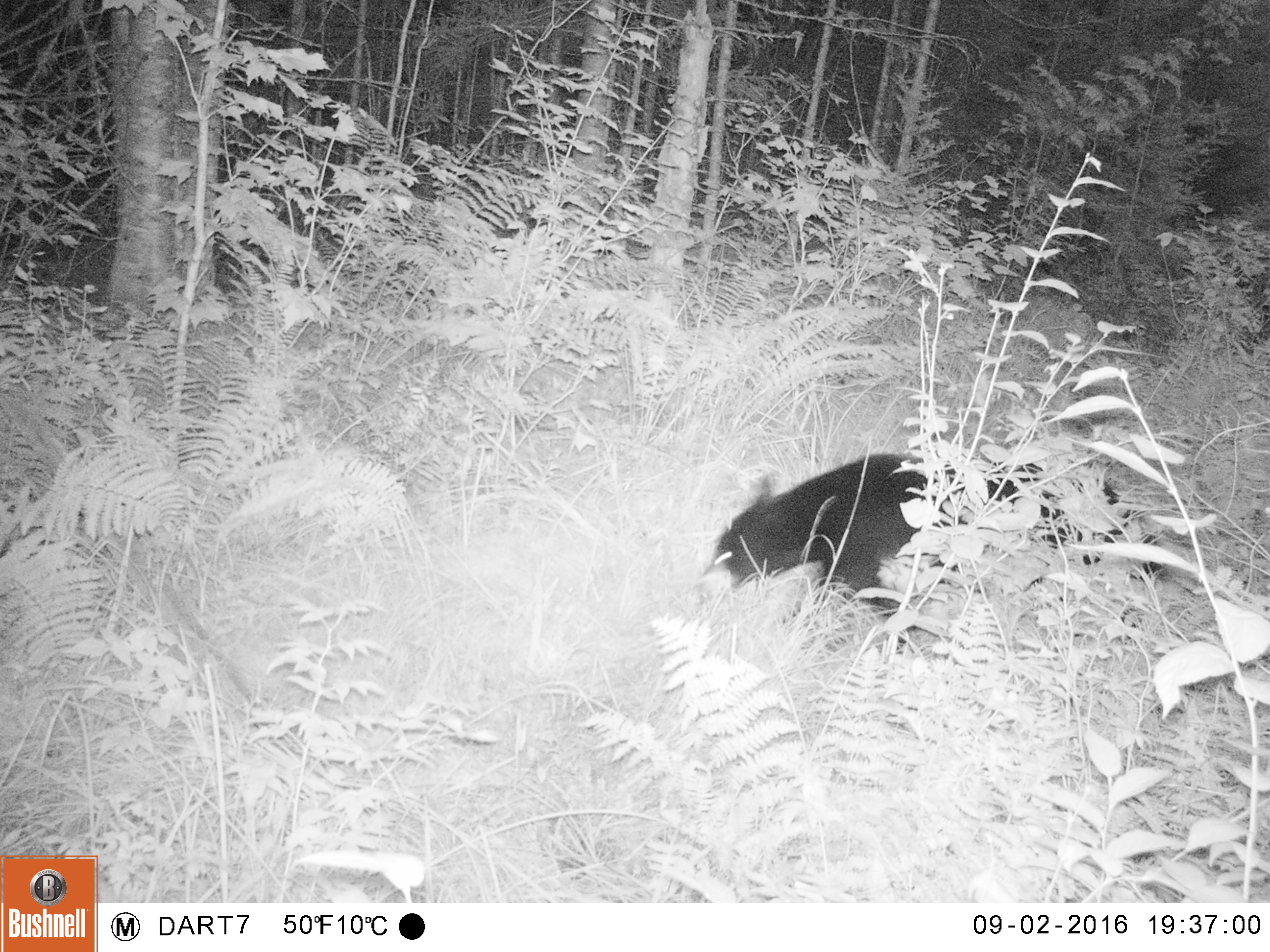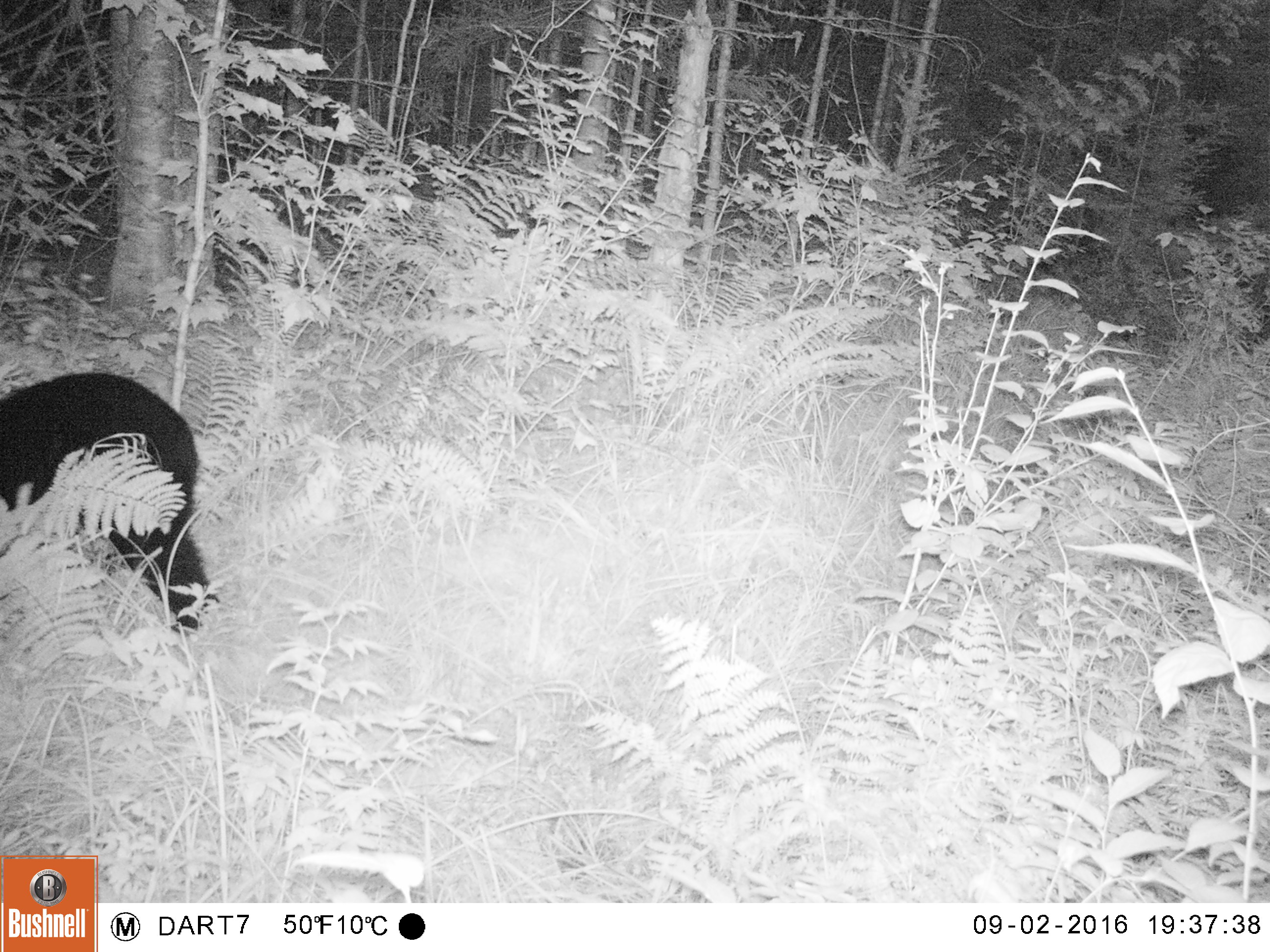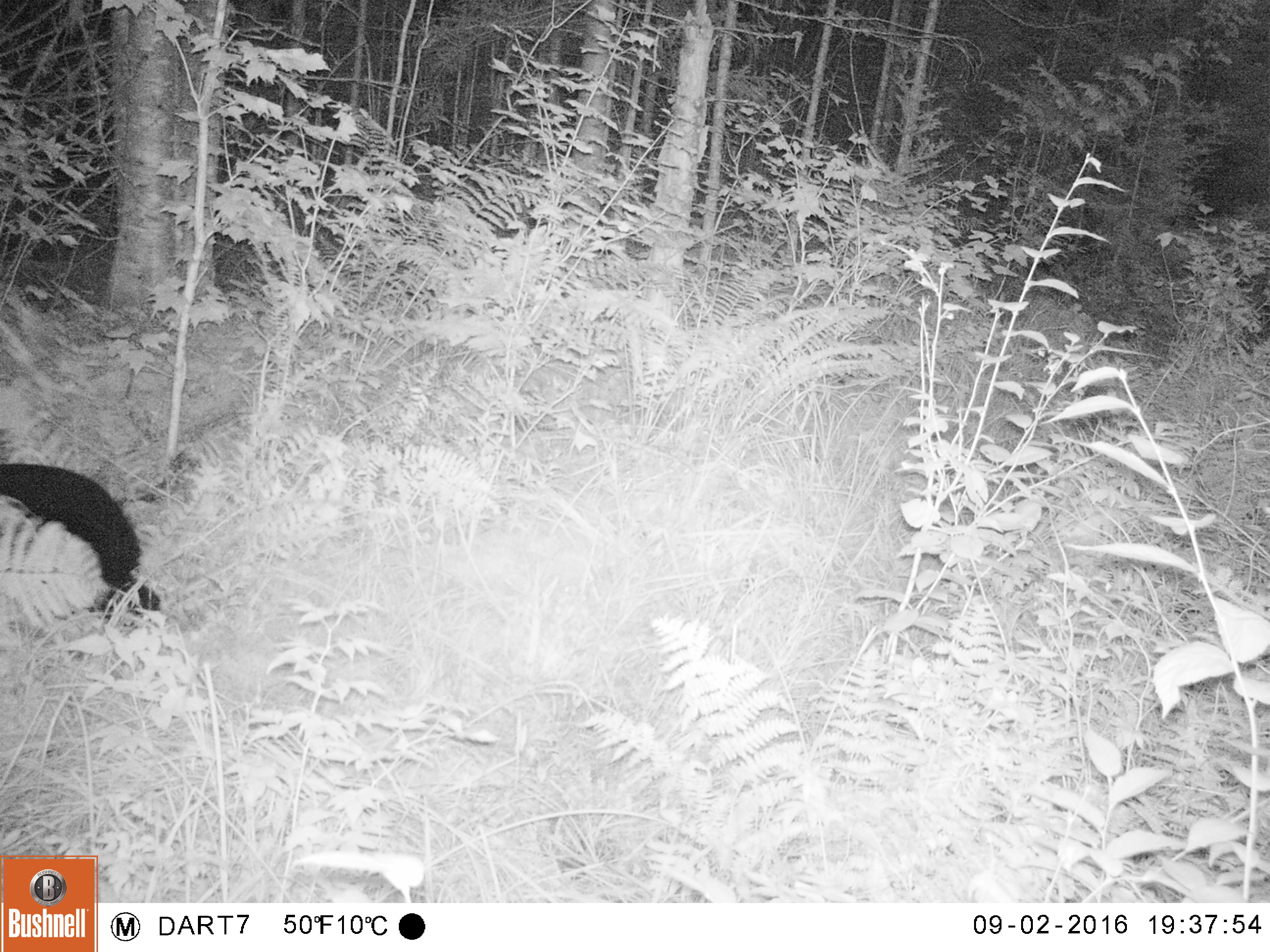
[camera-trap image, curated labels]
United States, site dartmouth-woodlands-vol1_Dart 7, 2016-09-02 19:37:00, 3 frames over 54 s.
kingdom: Animalia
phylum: Chordata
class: Mammalia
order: Carnivora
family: Ursidae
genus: Ursus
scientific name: Ursus americanus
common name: black bear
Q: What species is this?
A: Black bear (Ursus americanus).